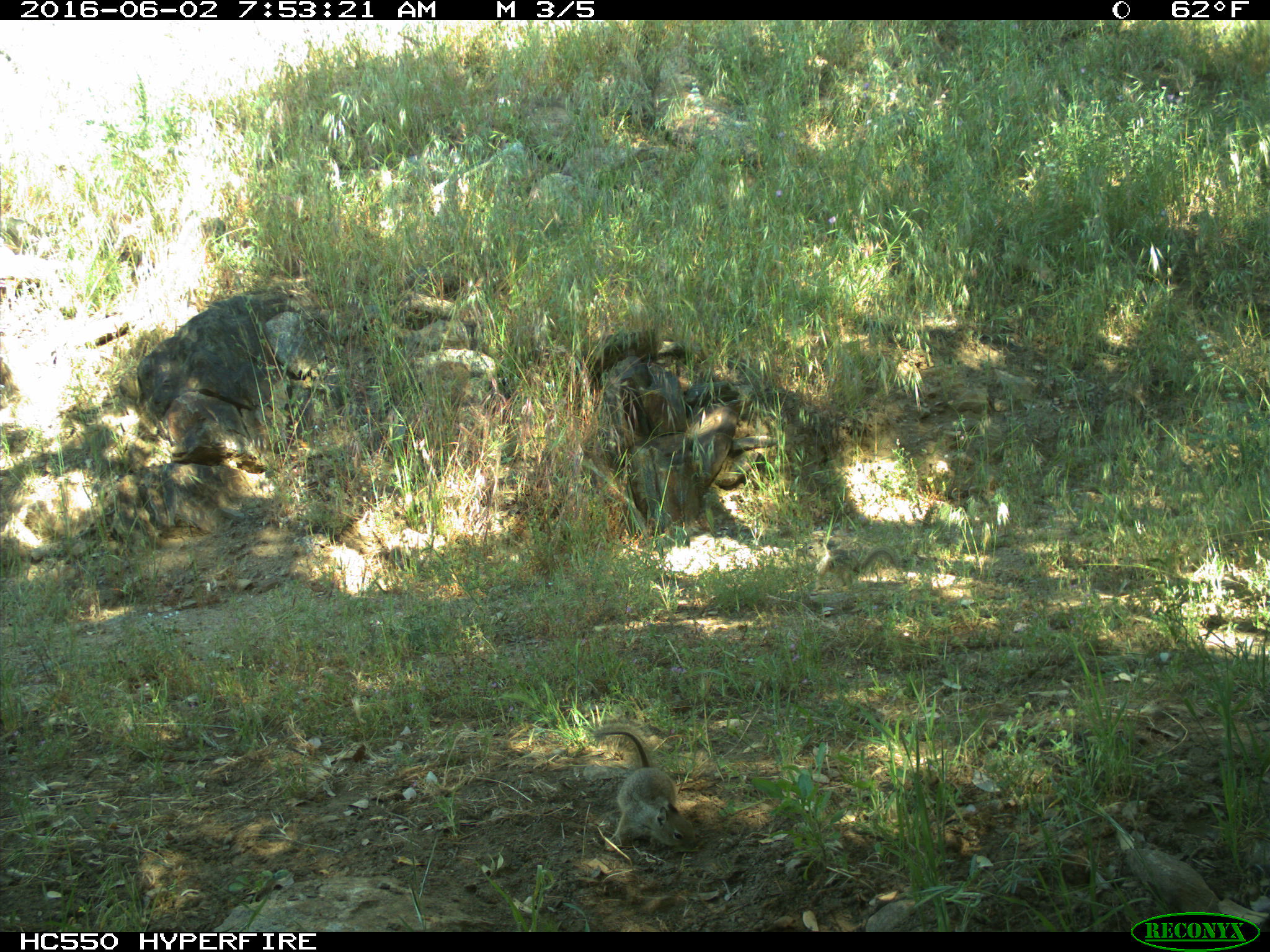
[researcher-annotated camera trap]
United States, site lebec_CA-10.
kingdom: Animalia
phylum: Chordata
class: Mammalia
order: Rodentia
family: Sciuridae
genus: Otospermophilus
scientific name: Otospermophilus beecheyi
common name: california ground squirrel